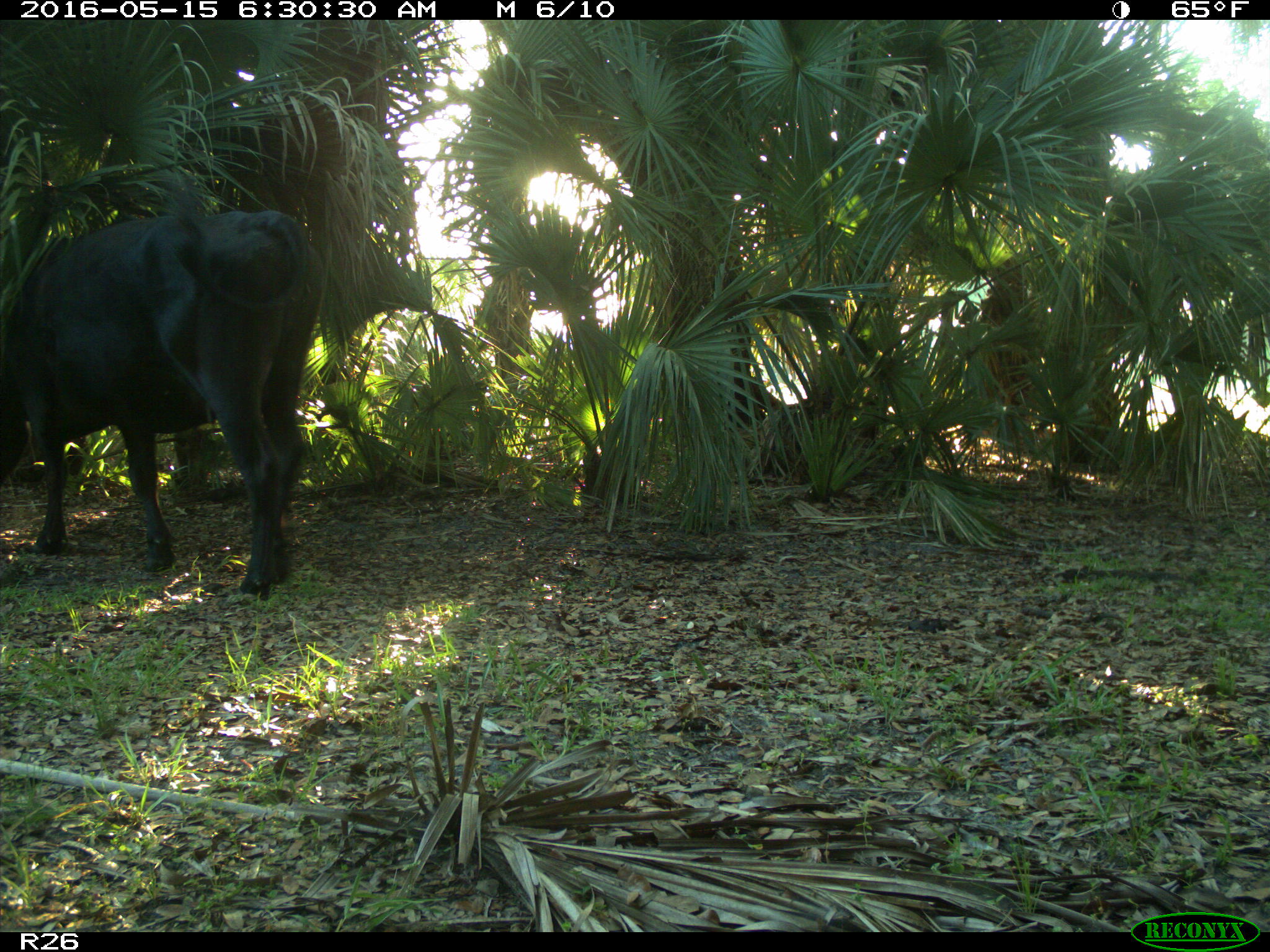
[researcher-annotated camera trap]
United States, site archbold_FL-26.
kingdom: Animalia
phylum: Chordata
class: Mammalia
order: Artiodactyla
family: Bovidae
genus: Bos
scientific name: Bos taurus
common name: domestic cow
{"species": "Bos taurus (domestic cow)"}